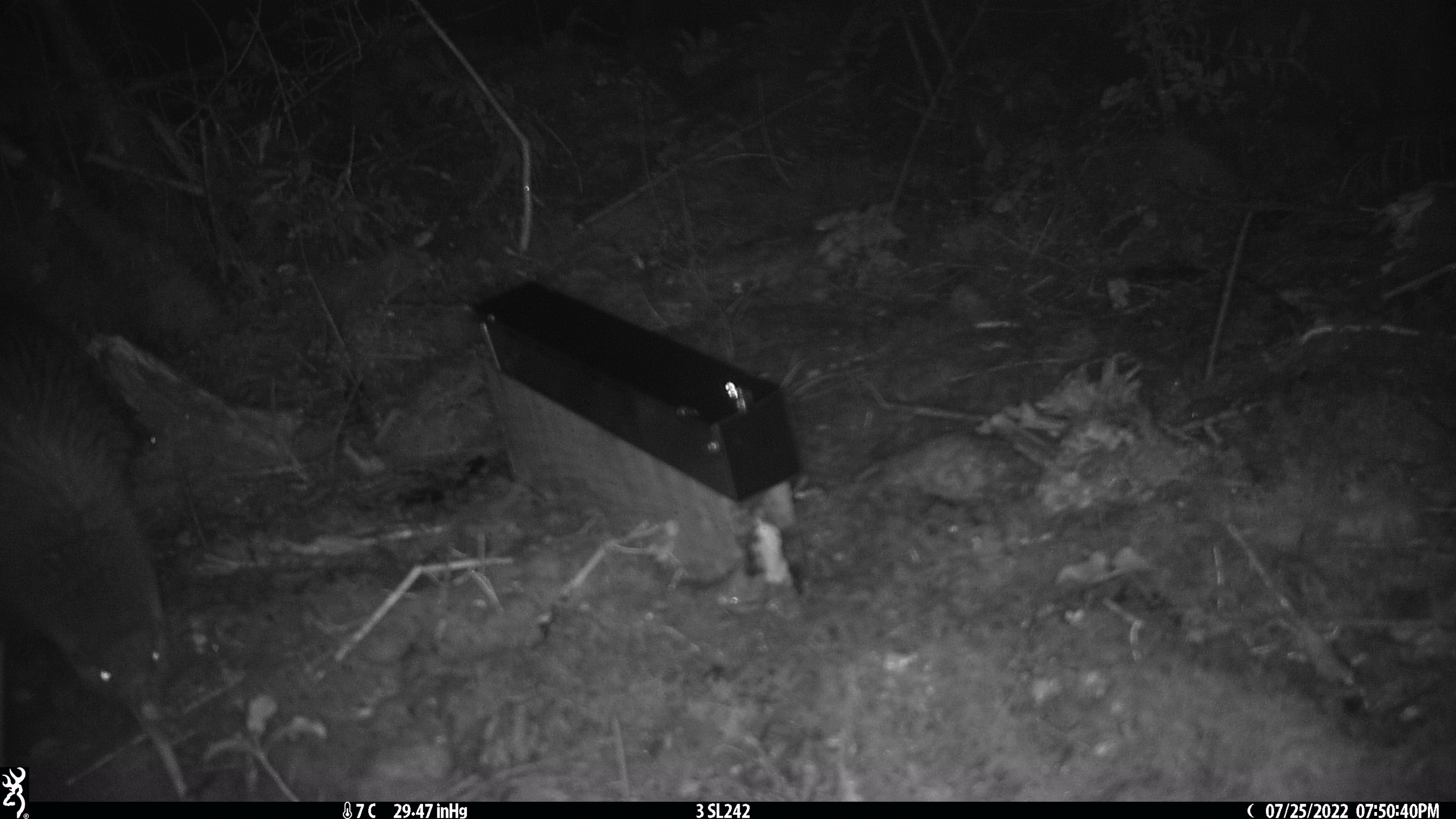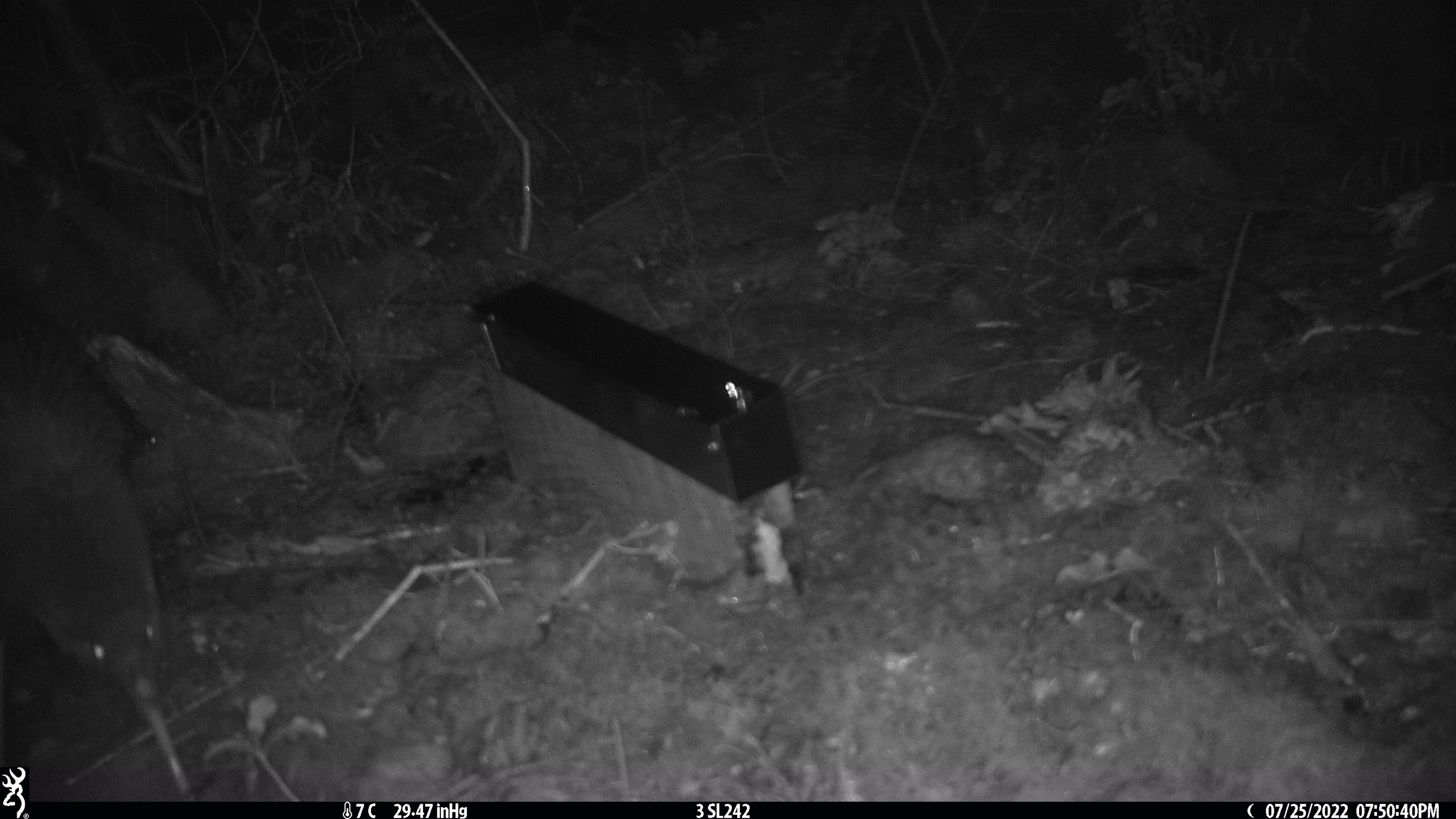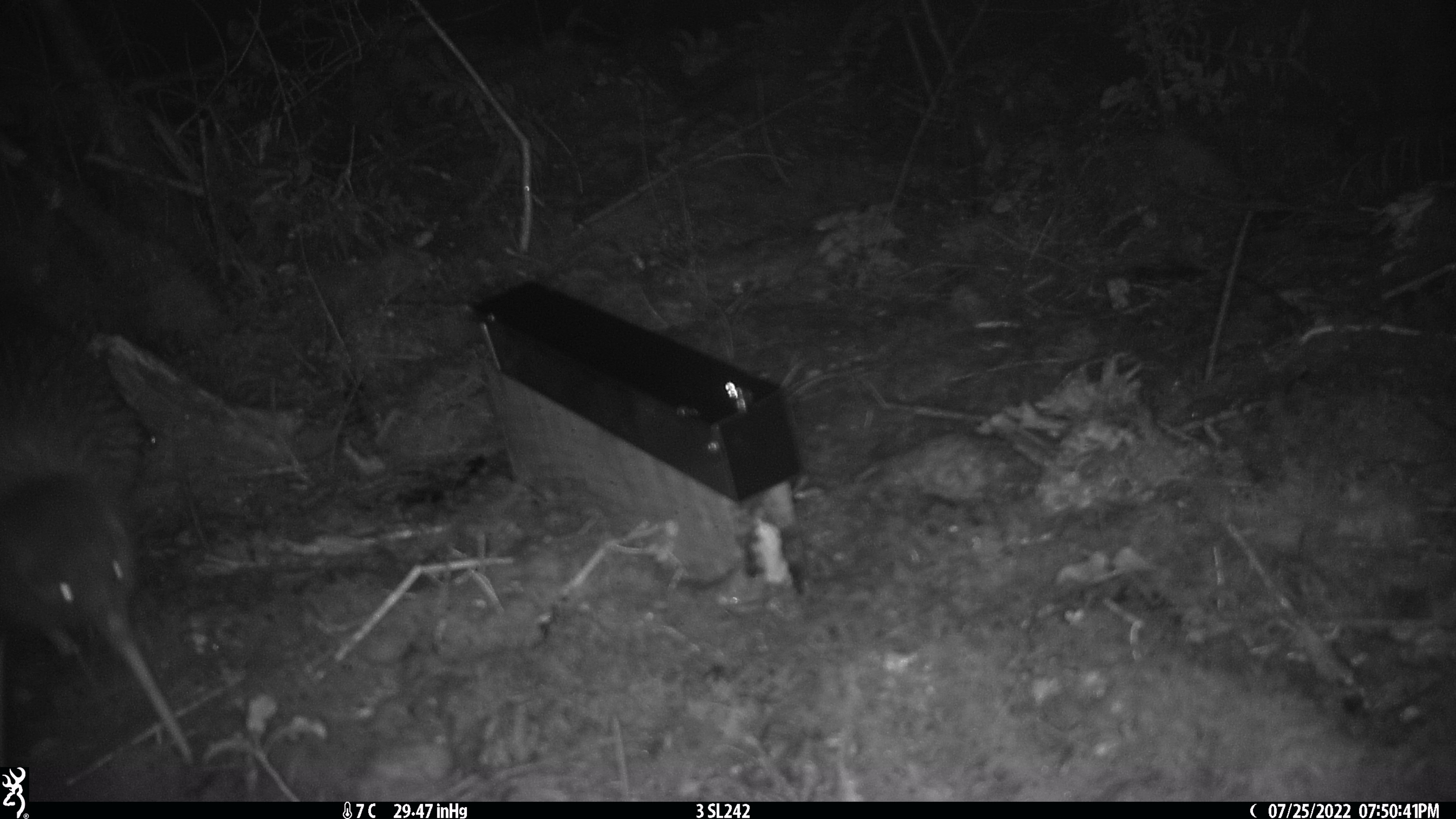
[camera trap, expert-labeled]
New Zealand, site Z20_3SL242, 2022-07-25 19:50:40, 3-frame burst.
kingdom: Animalia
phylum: Chordata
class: Aves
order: Apterygiformes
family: Apterygidae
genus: Apteryx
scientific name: Apteryx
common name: kiwi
Kiwi (Apteryx).